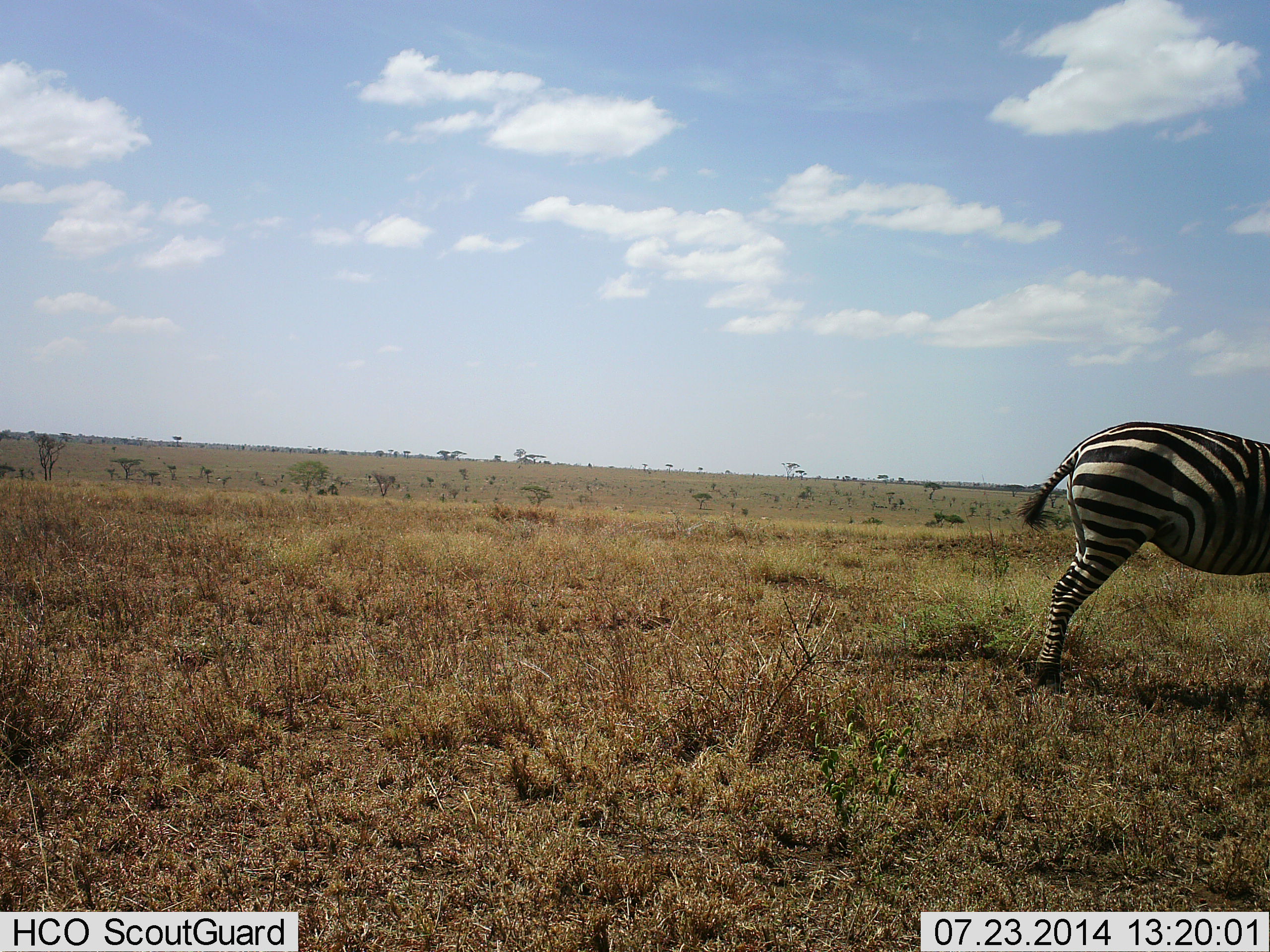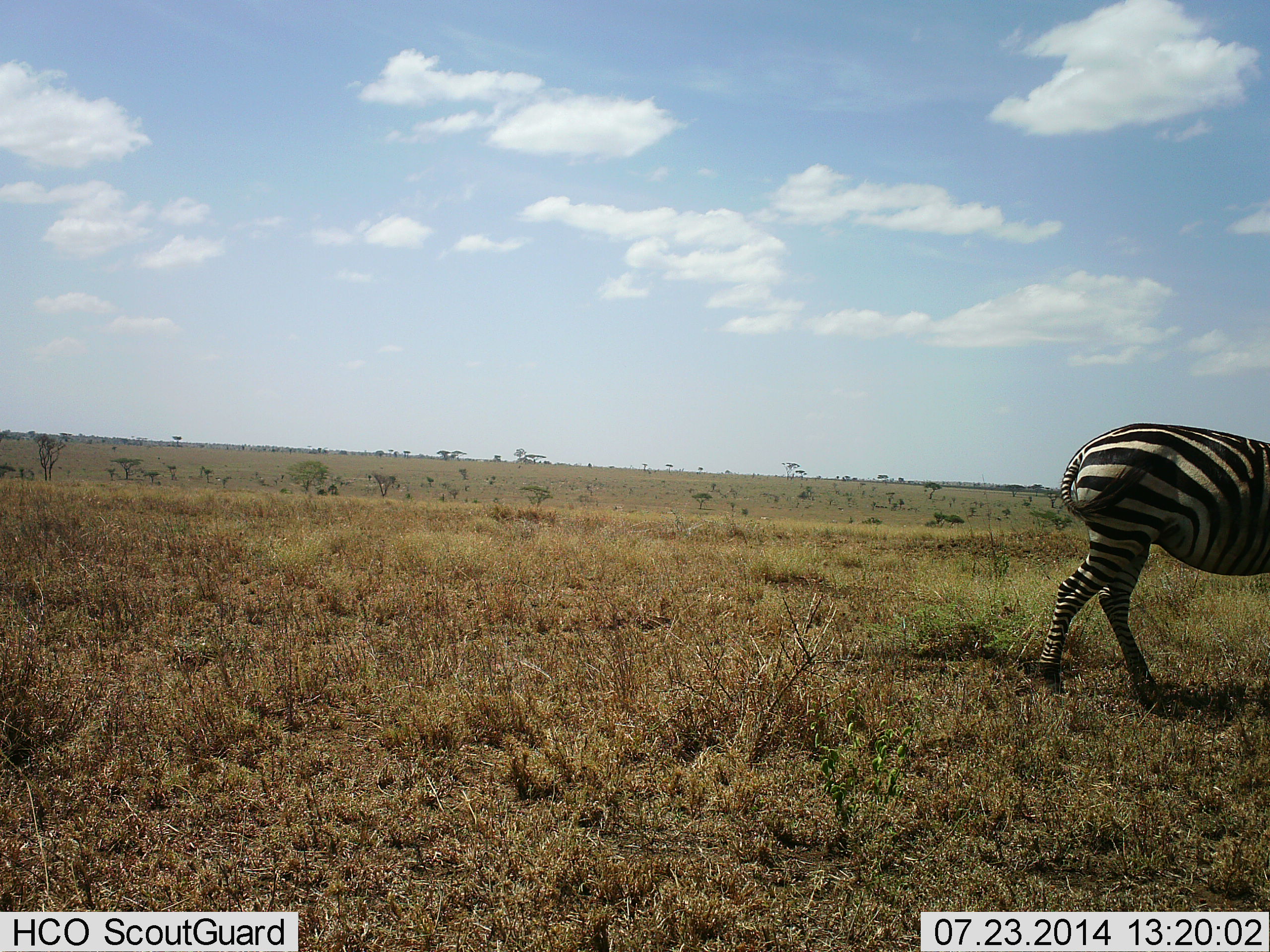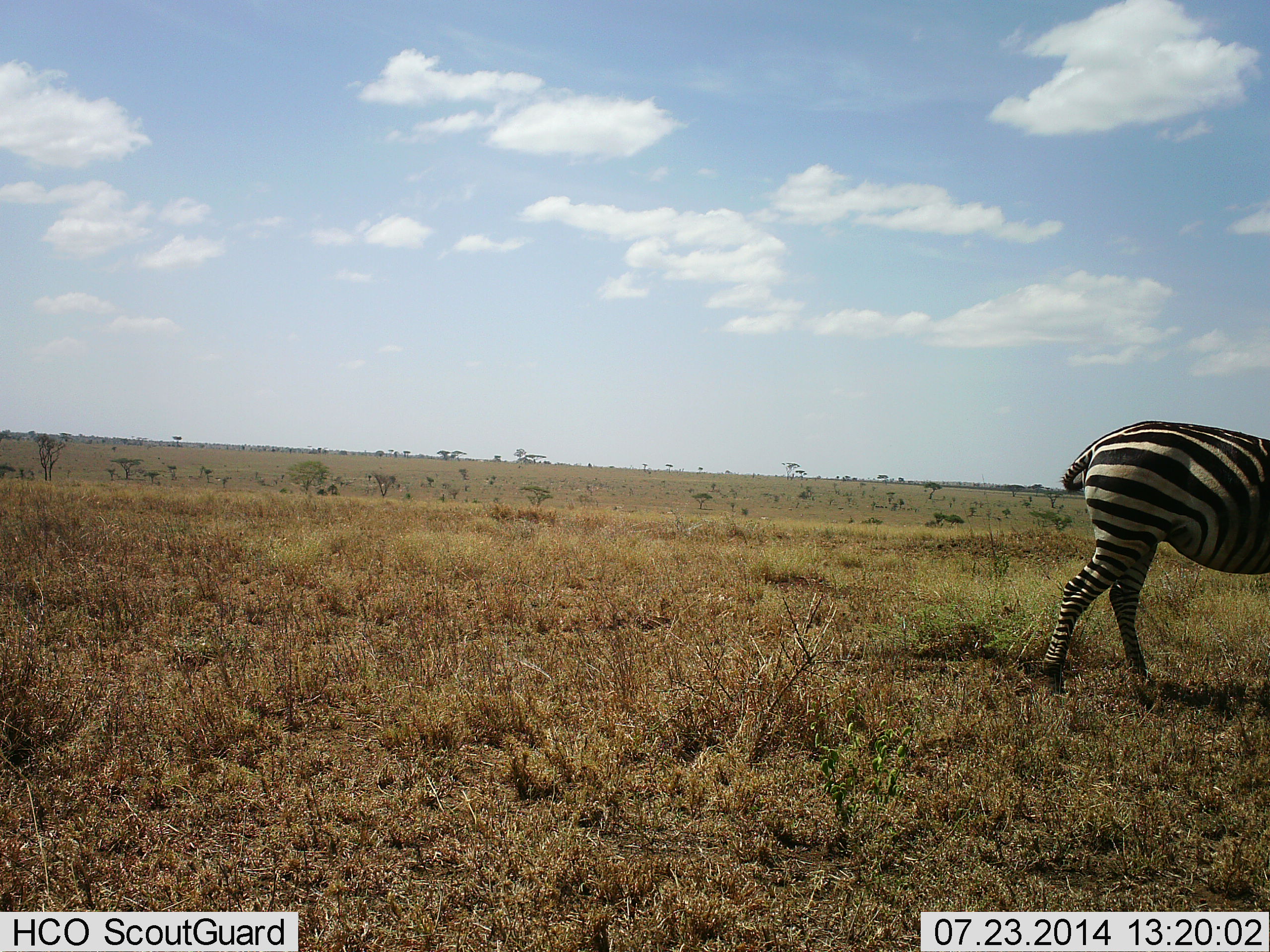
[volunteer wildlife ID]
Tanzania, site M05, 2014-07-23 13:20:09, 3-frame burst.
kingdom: Animalia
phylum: Chordata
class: Mammalia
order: Perissodactyla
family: Equidae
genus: Equus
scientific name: Equus quagga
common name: plains zebra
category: zebra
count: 1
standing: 50%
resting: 0%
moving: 50%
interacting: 0%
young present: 0%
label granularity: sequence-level